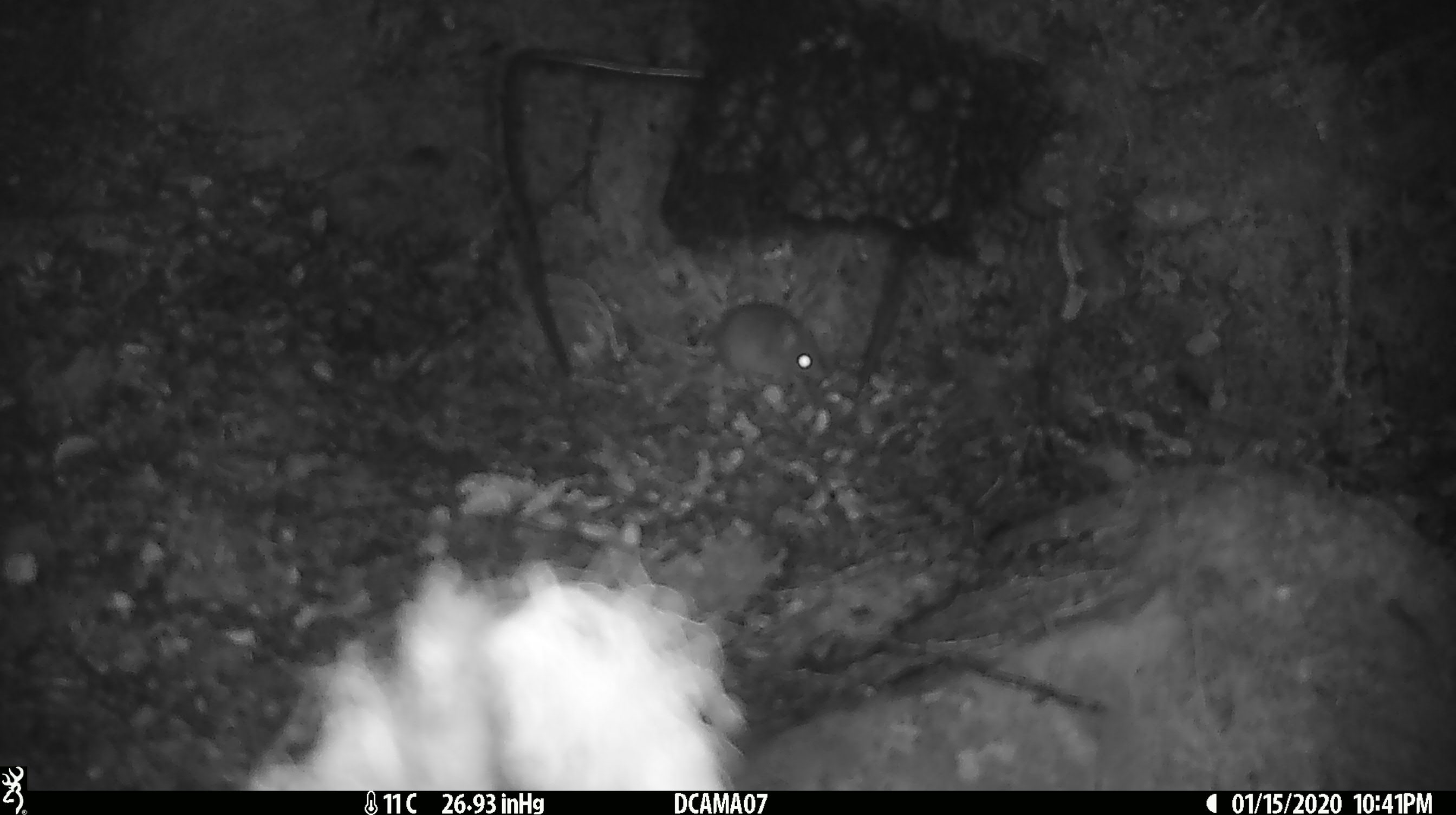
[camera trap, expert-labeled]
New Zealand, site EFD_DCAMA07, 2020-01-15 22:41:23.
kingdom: Animalia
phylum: Chordata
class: Mammalia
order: Rodentia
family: Muridae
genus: Mus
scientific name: Mus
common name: mouse